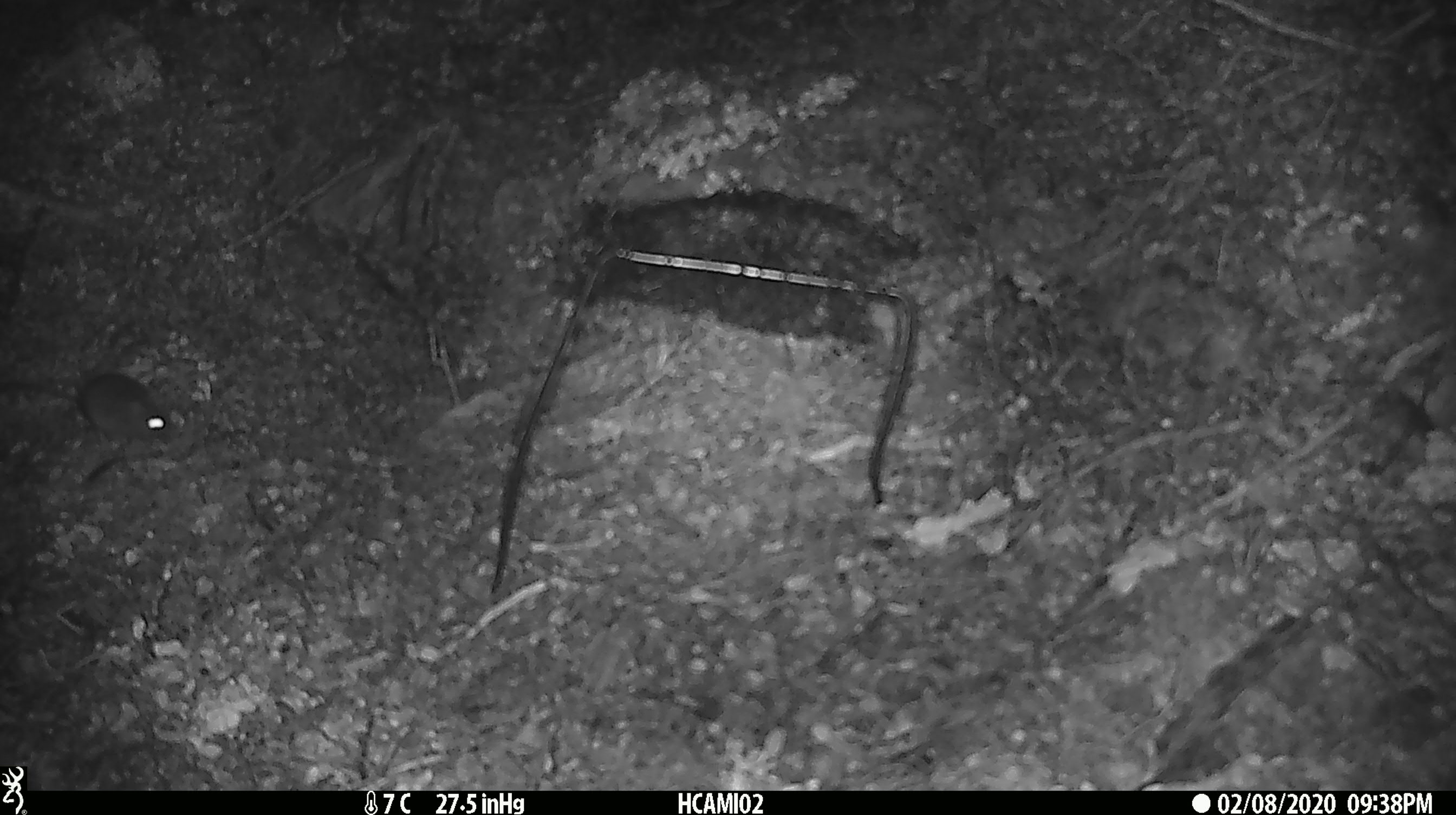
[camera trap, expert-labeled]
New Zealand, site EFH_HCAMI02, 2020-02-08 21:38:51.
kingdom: Animalia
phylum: Chordata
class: Mammalia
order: Rodentia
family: Muridae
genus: Mus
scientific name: Mus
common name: mouse